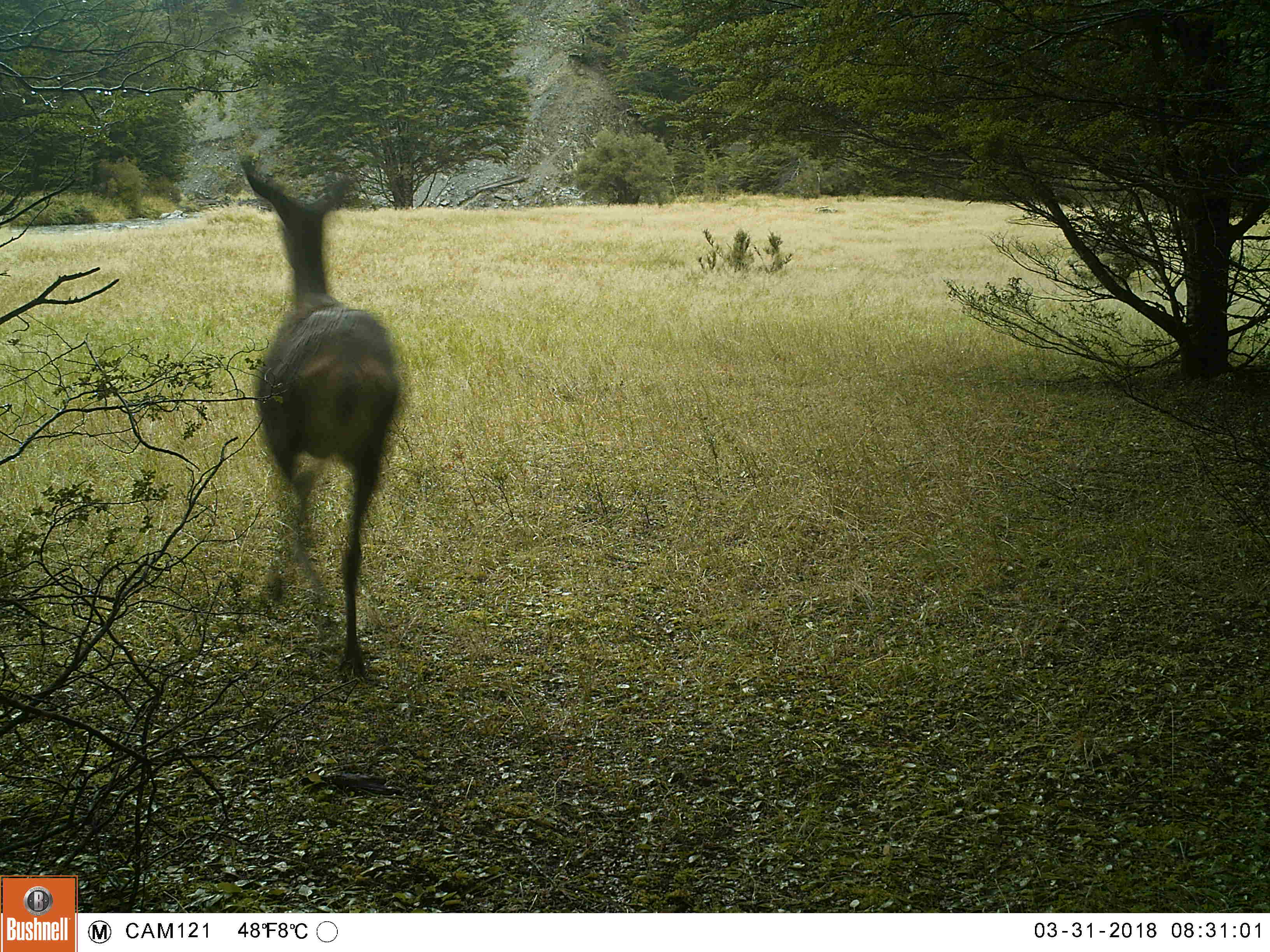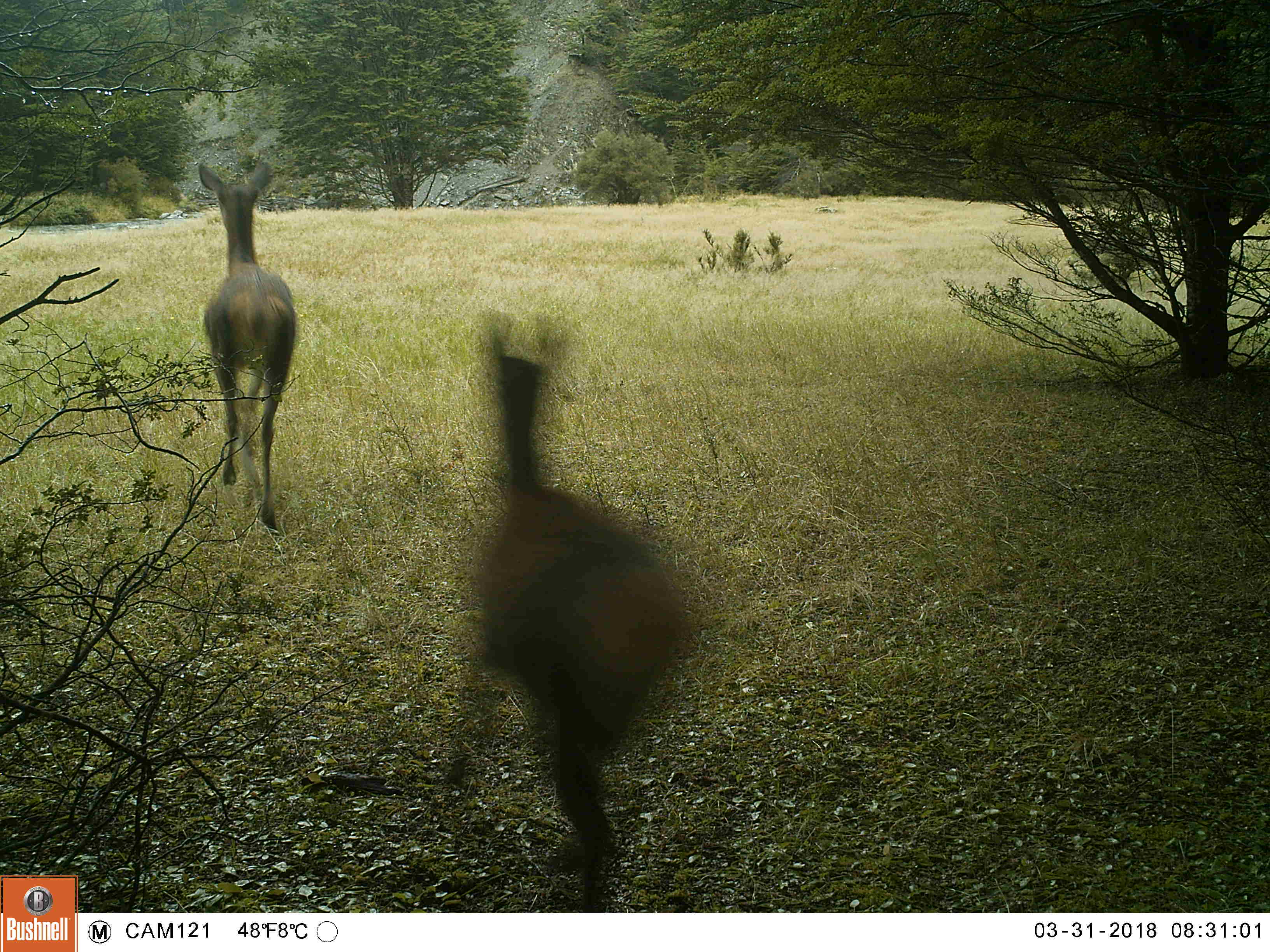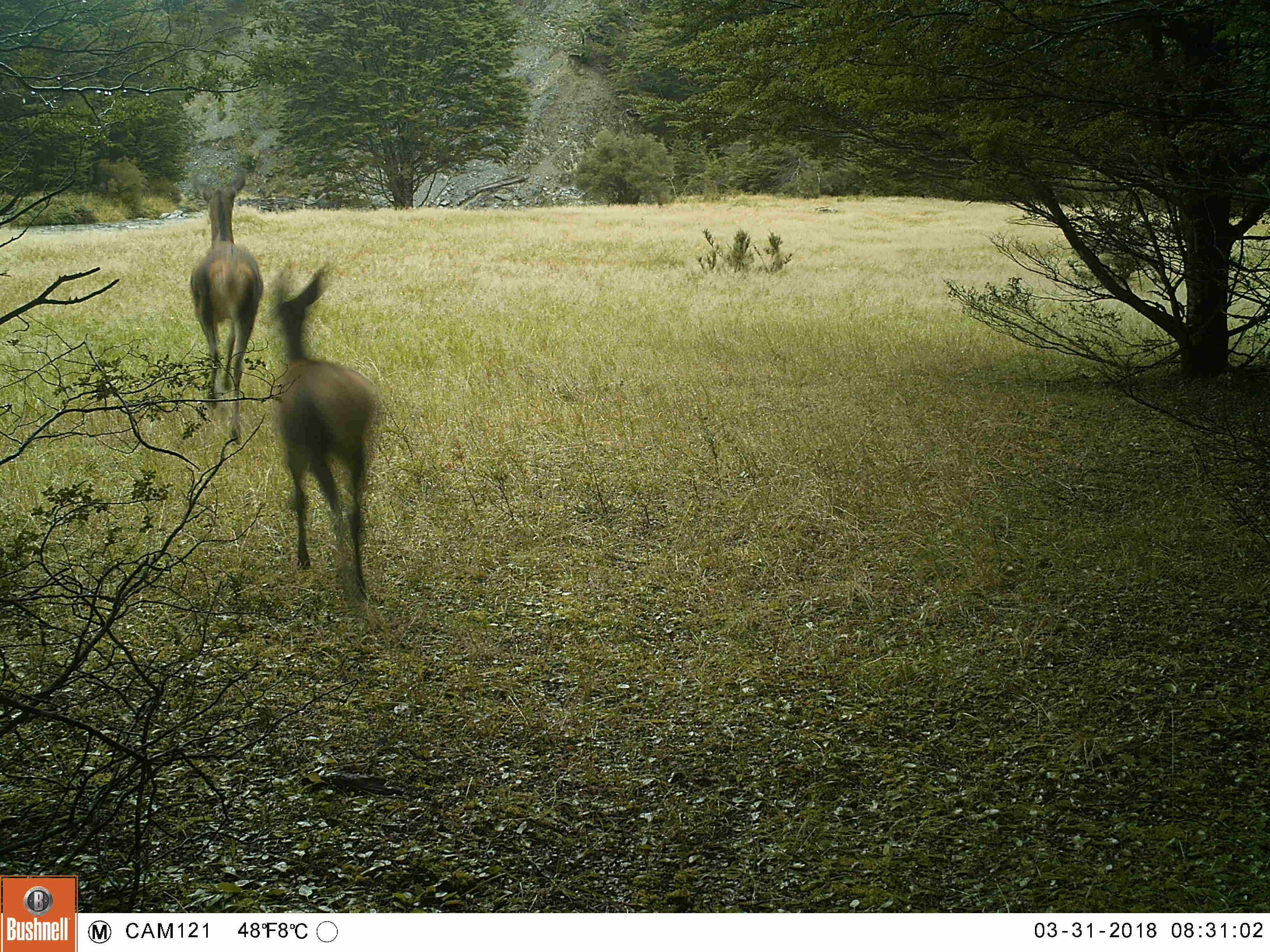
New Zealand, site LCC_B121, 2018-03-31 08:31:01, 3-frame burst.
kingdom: Animalia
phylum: Chordata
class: Mammalia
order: Artiodactyla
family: Cervidae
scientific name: Cervidae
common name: deer